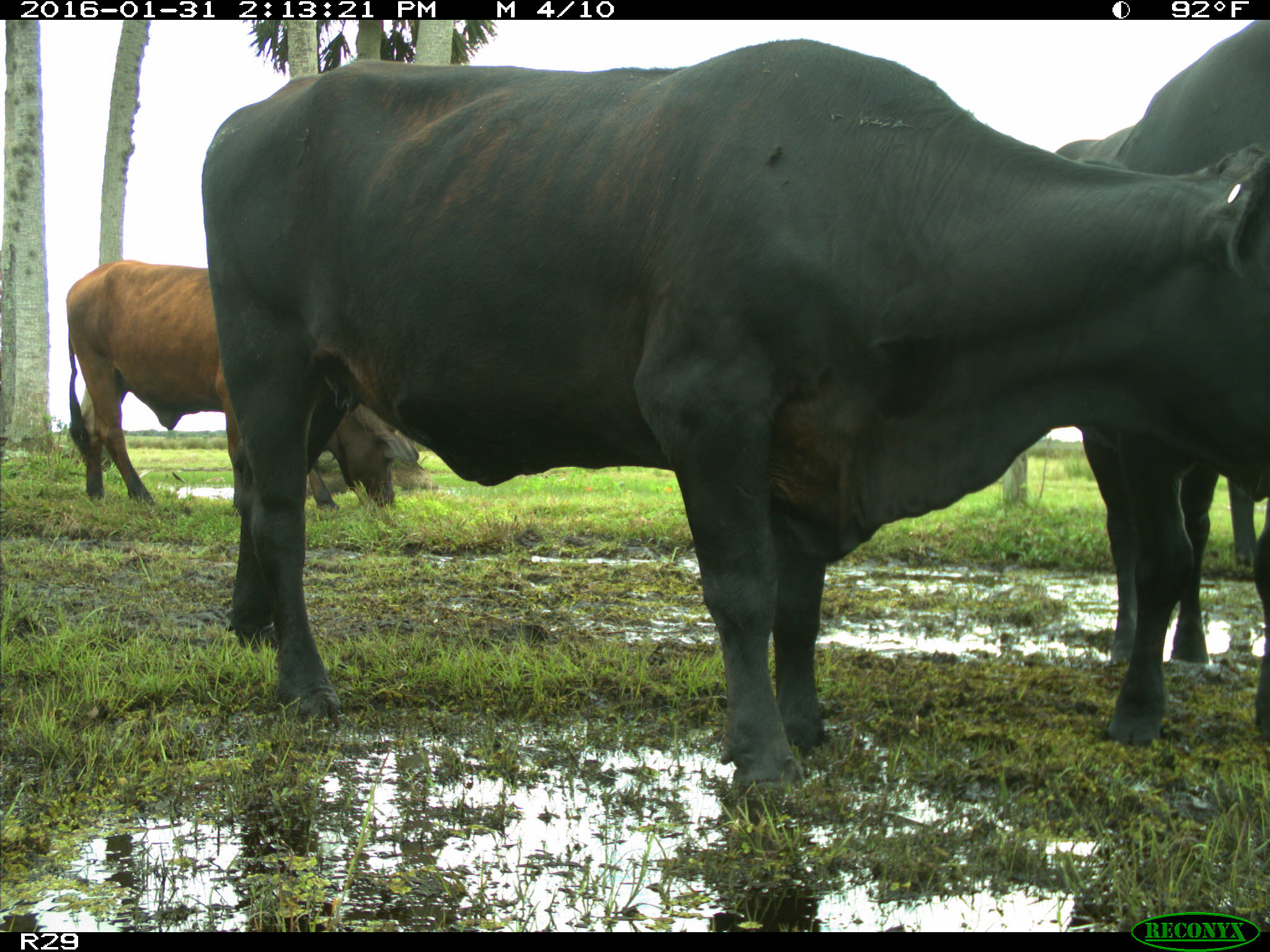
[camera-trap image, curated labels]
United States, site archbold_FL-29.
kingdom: Animalia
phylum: Chordata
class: Mammalia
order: Artiodactyla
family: Bovidae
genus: Bos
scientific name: Bos taurus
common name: domestic cow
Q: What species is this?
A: Bos taurus (domestic cow).